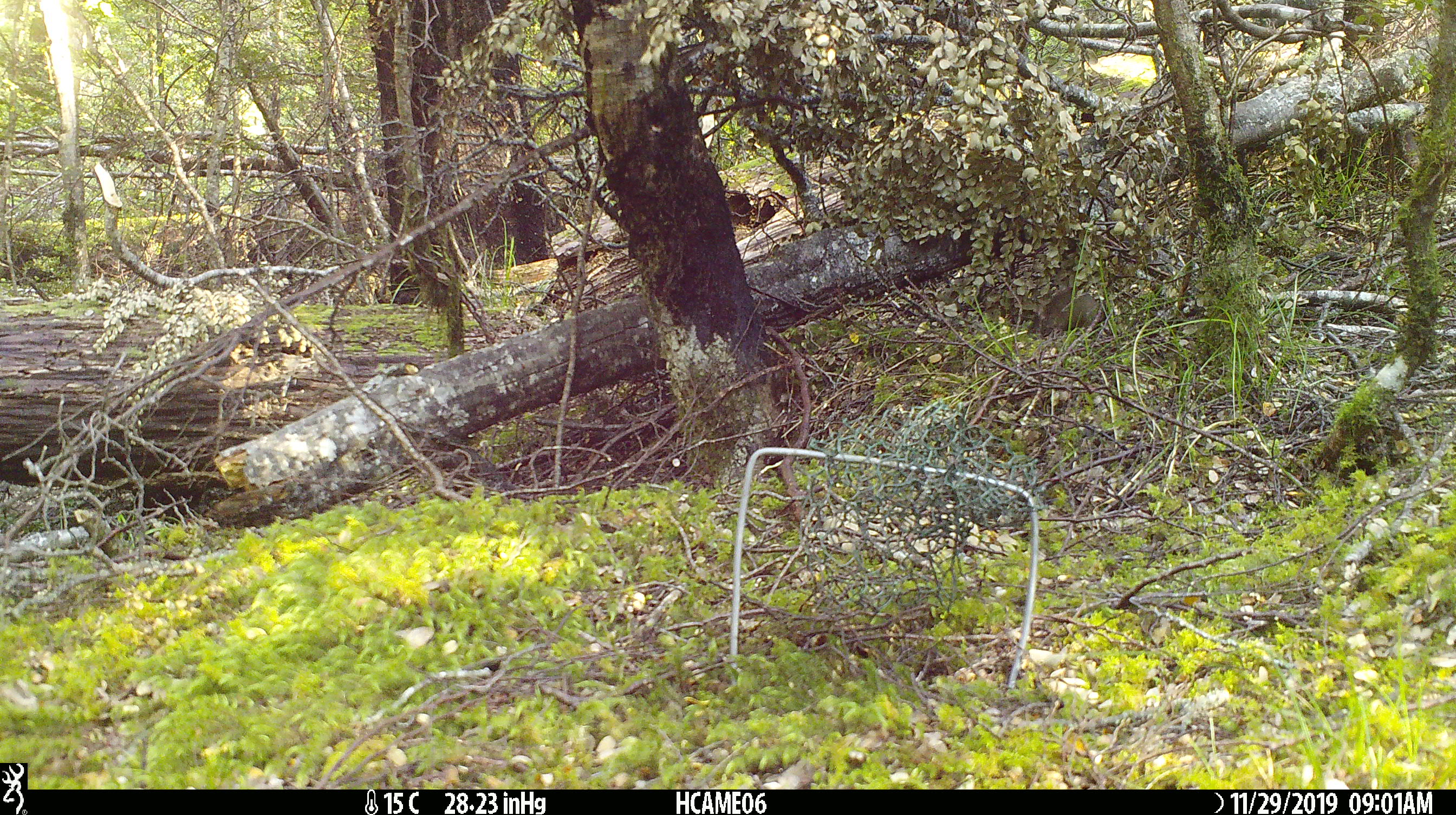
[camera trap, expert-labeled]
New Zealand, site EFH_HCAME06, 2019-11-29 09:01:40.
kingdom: Animalia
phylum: Chordata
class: Mammalia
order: Rodentia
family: Muridae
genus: Mus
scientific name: Mus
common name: mouse